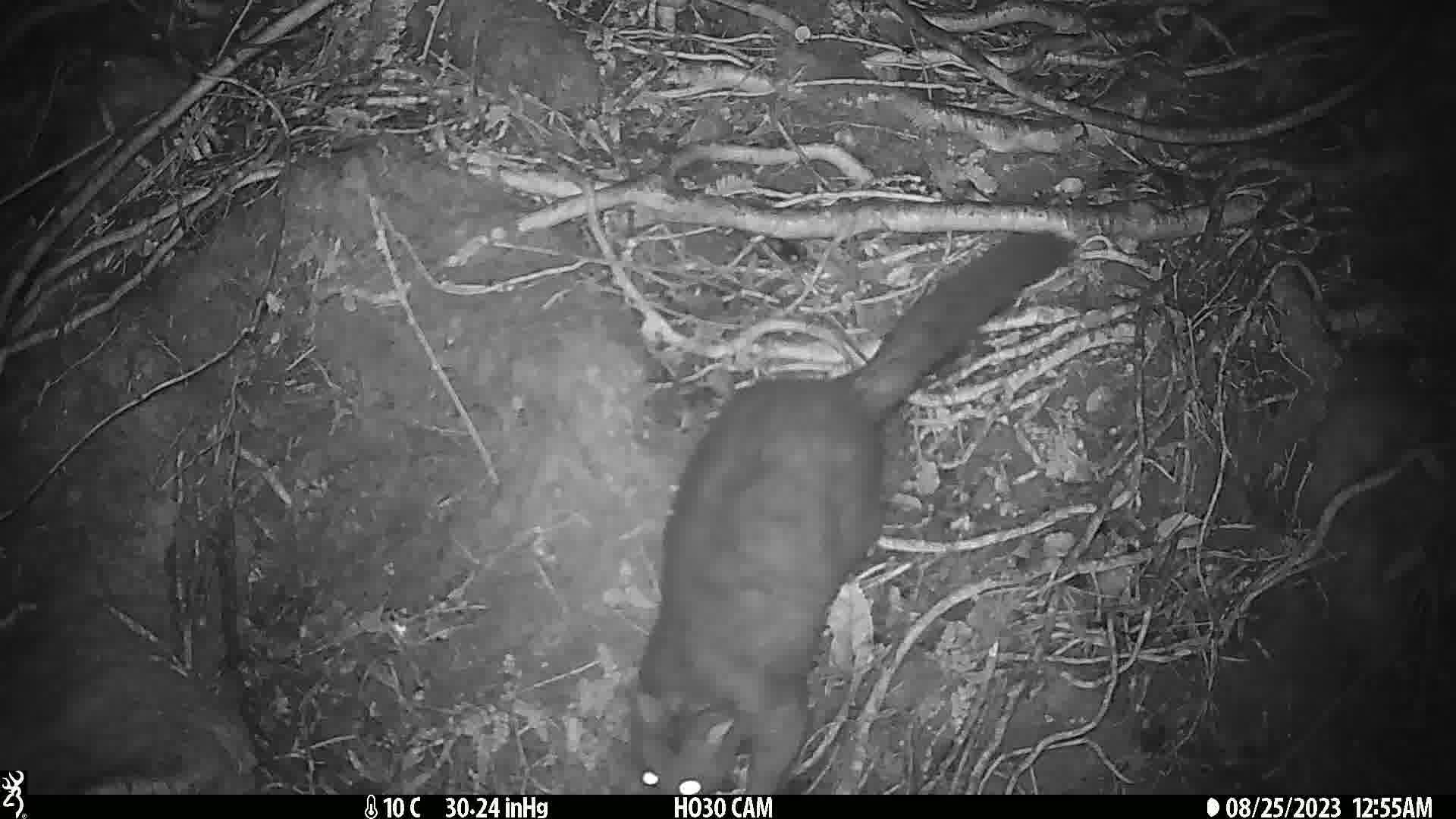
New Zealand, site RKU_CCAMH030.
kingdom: Animalia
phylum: Chordata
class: Mammalia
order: Diprotodontia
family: Phalangeridae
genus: Trichosurus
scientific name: Trichosurus vulpecula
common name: common brushtail possum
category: possum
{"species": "possum (common brushtail possum) (Trichosurus vulpecula)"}